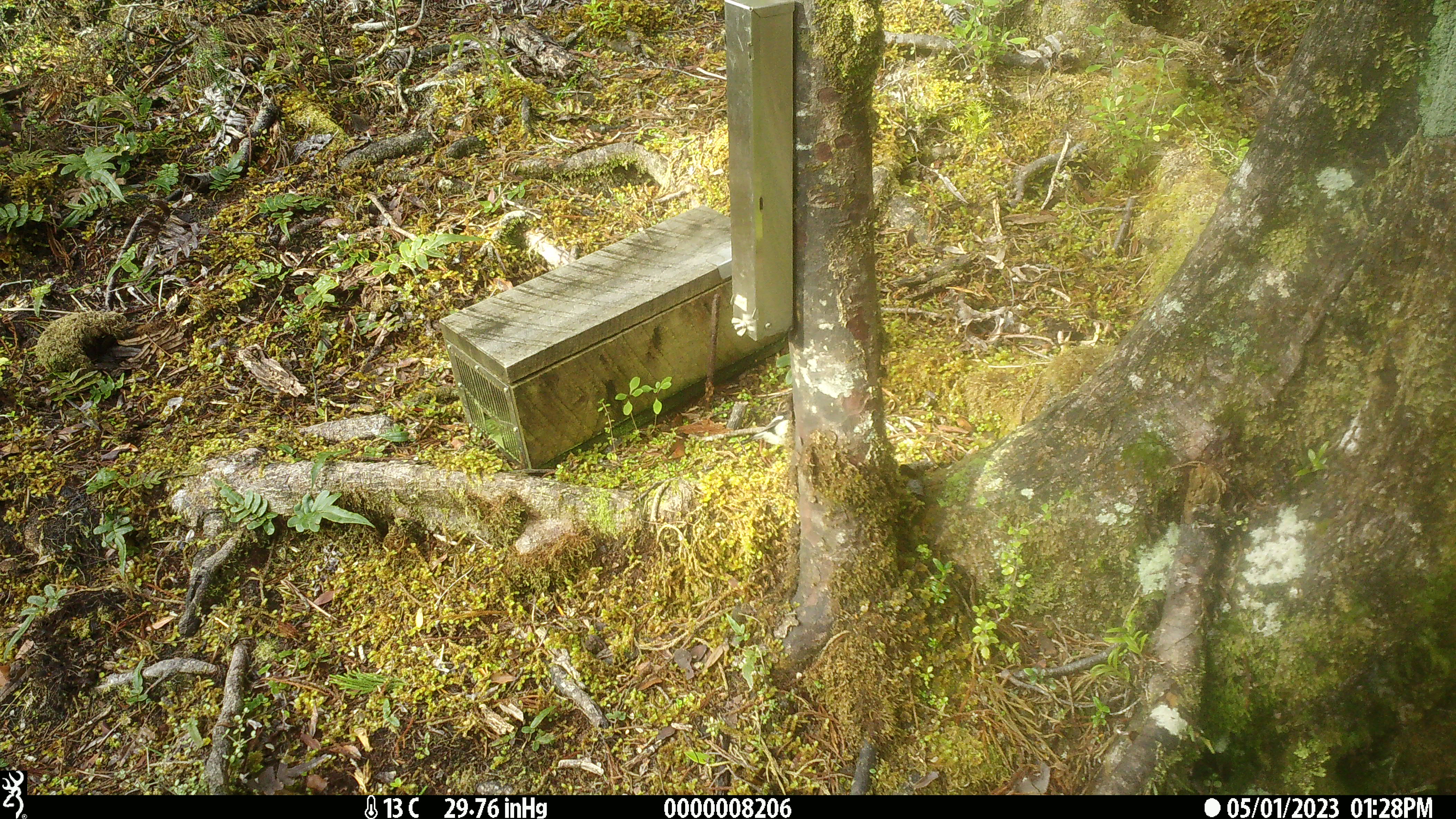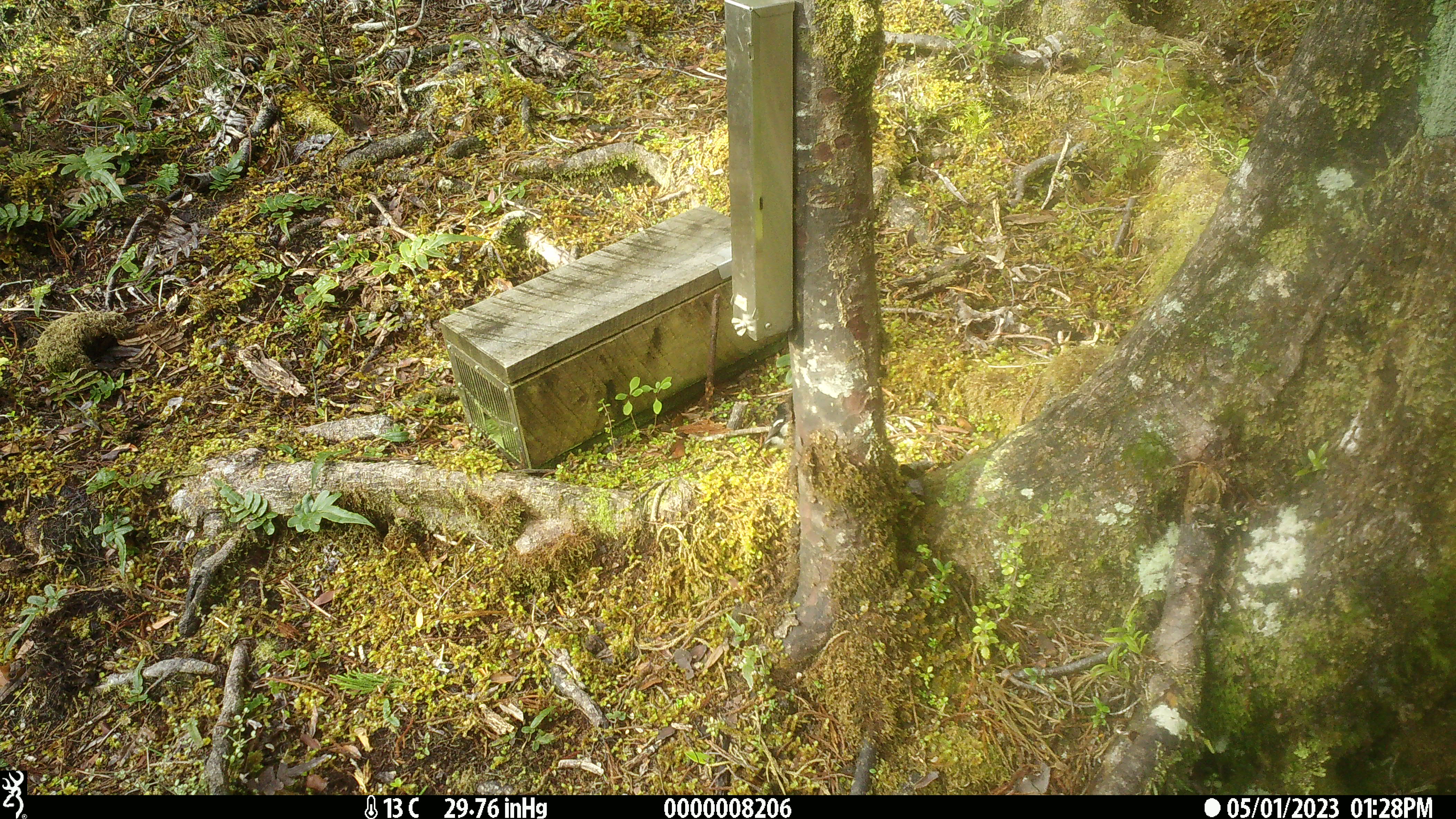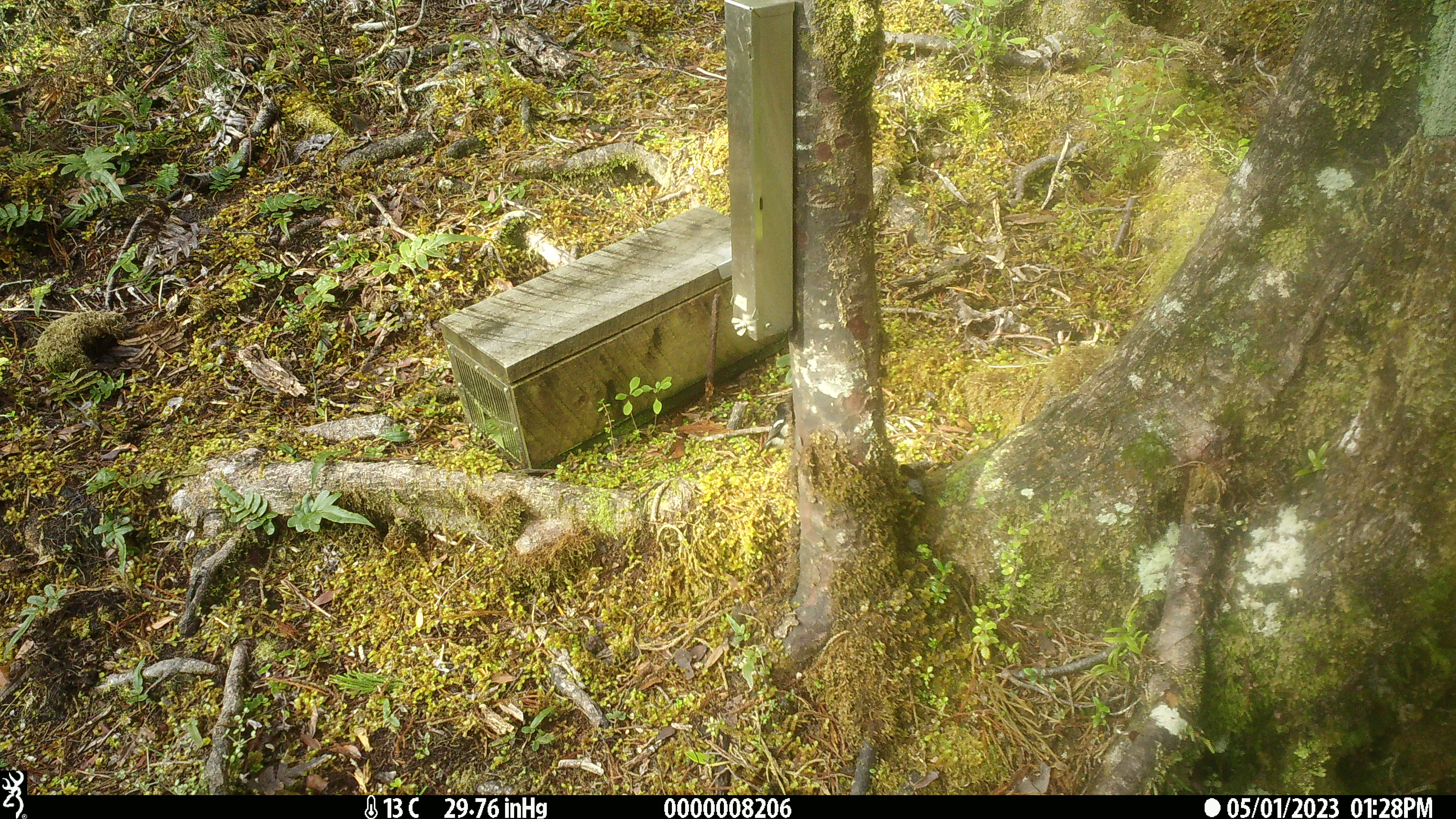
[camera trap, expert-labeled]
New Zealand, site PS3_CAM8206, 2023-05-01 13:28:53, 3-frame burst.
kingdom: Animalia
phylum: Chordata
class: Aves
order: Passeriformes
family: Petroicidae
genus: Petroica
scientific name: Petroica macrocephala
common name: tomtit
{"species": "tomtit (Petroica macrocephala)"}